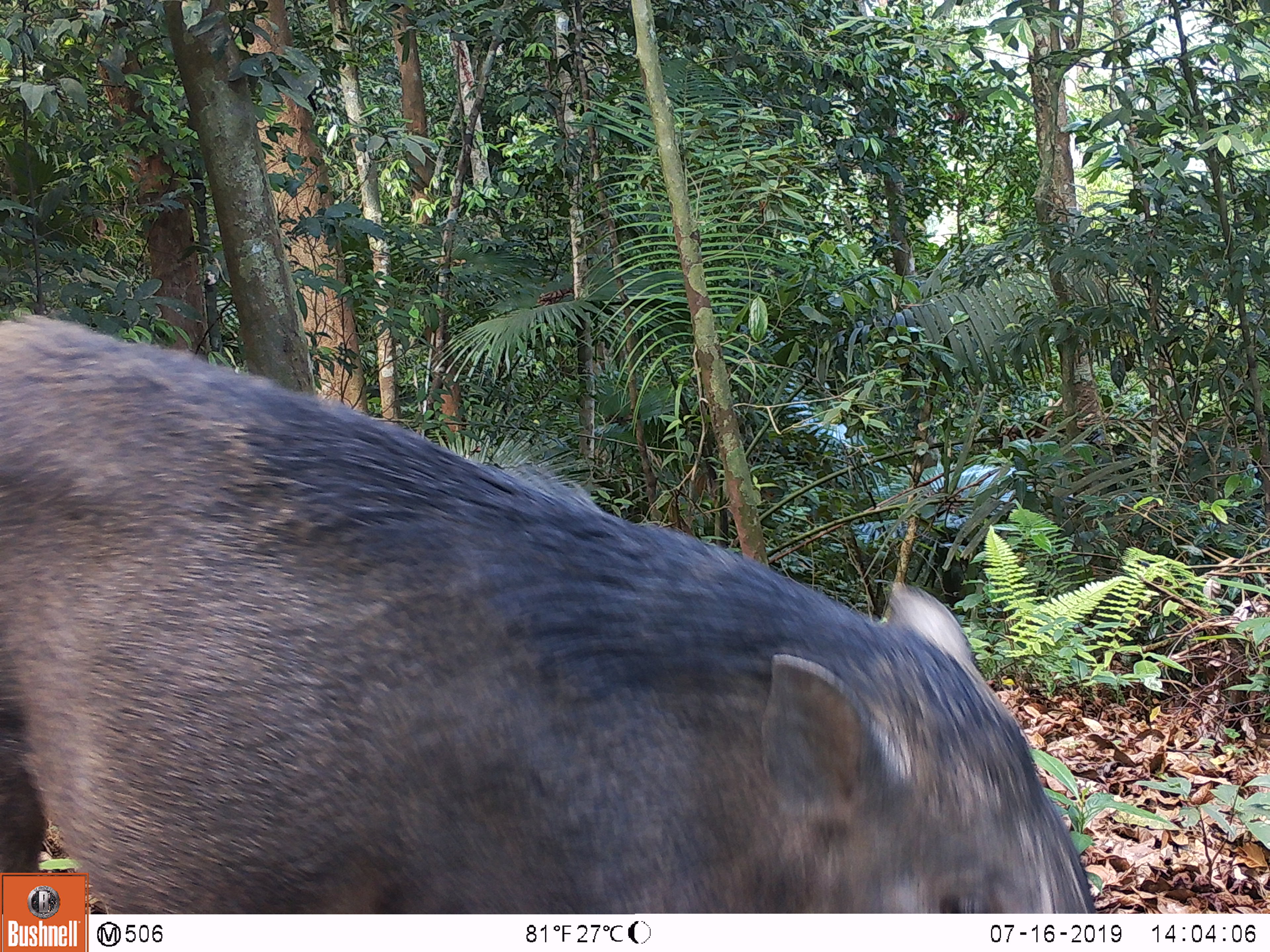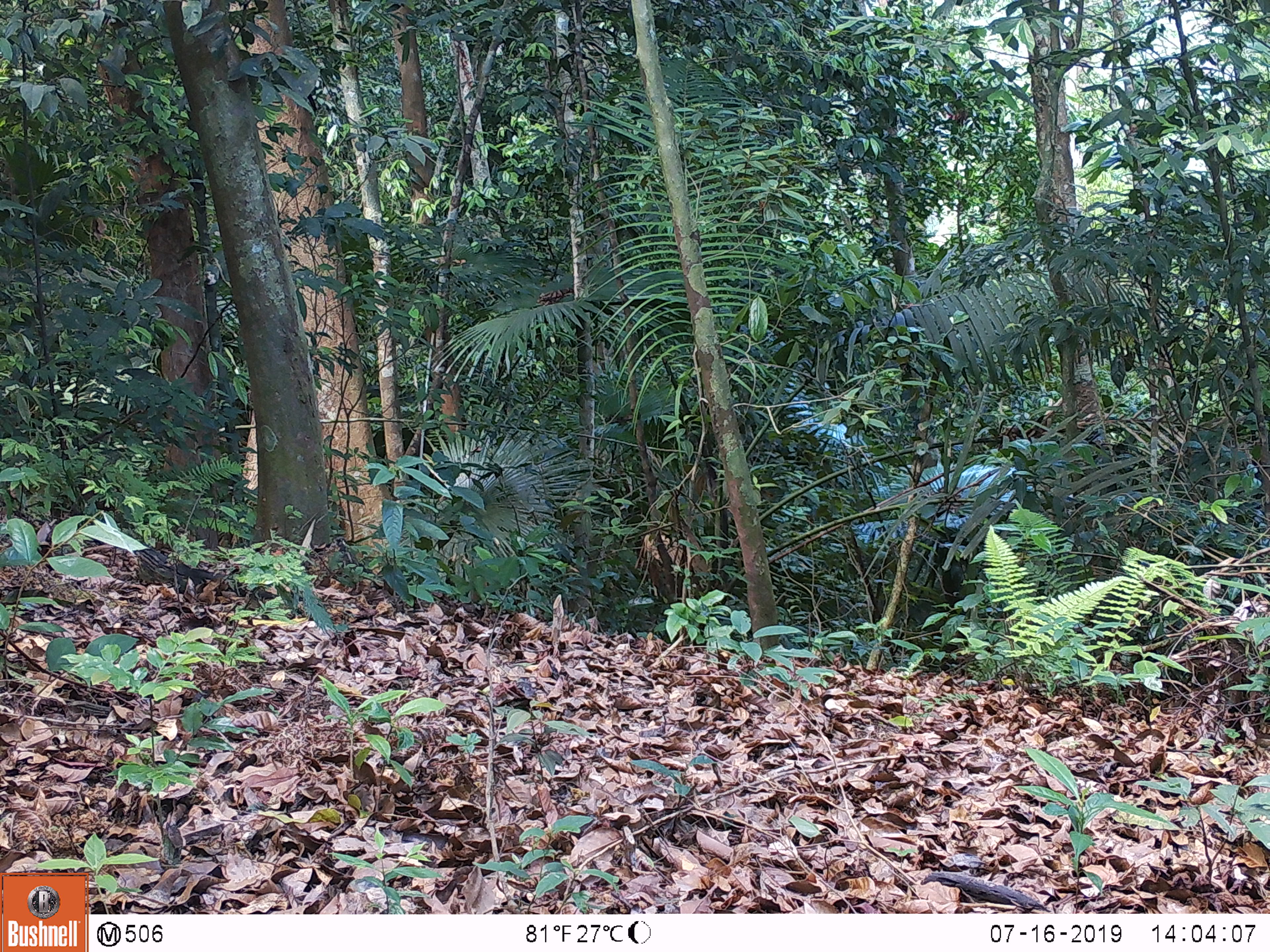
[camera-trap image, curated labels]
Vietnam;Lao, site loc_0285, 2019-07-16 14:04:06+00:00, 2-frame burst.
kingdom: Animalia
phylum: Chordata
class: Mammalia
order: Artiodactyla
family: Suidae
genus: Sus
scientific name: Sus scrofa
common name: eurasian wild pig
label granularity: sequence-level